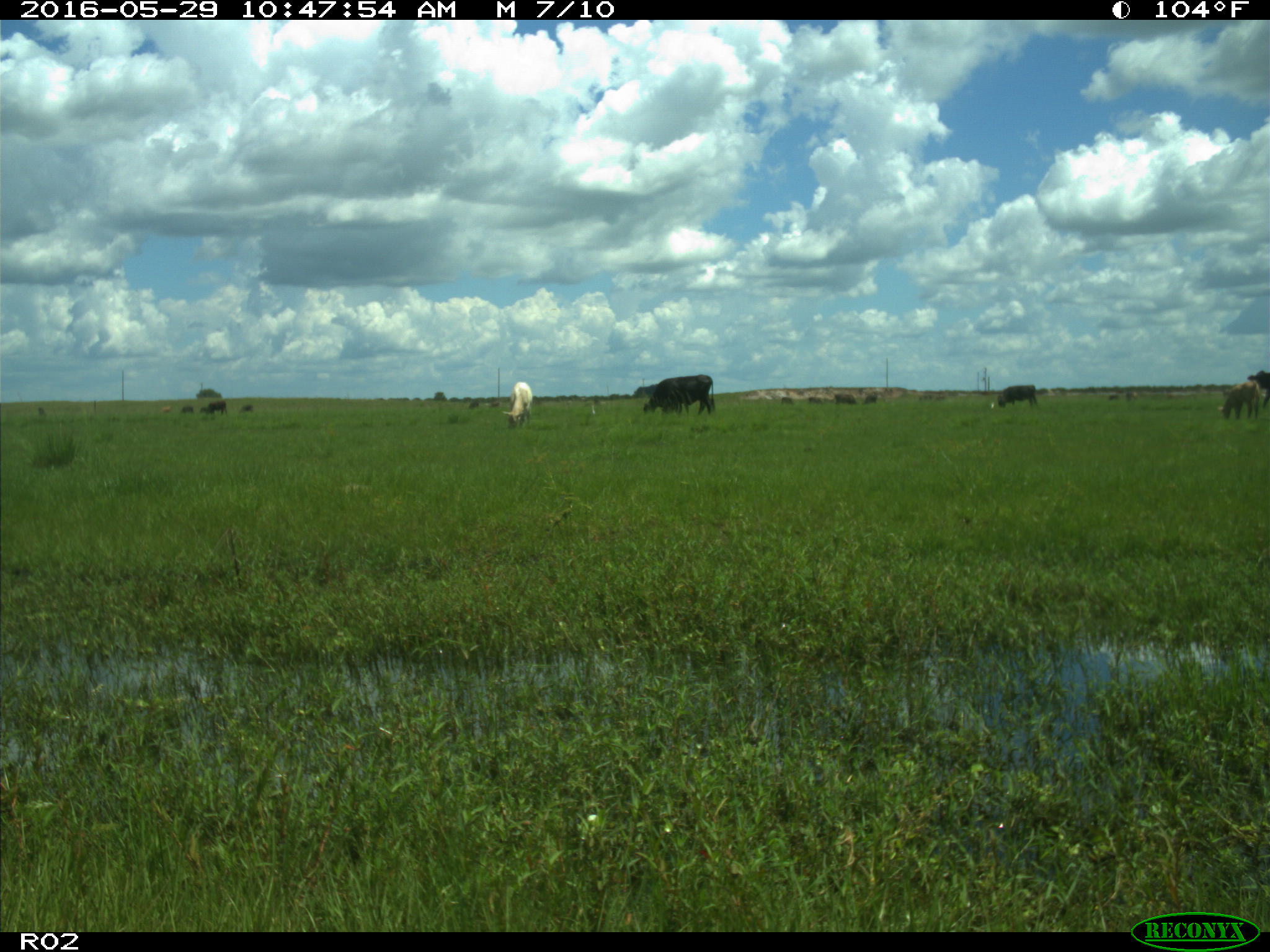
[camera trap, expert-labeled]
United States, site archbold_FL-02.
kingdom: Animalia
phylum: Chordata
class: Mammalia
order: Artiodactyla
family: Bovidae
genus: Bos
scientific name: Bos taurus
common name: domestic cow